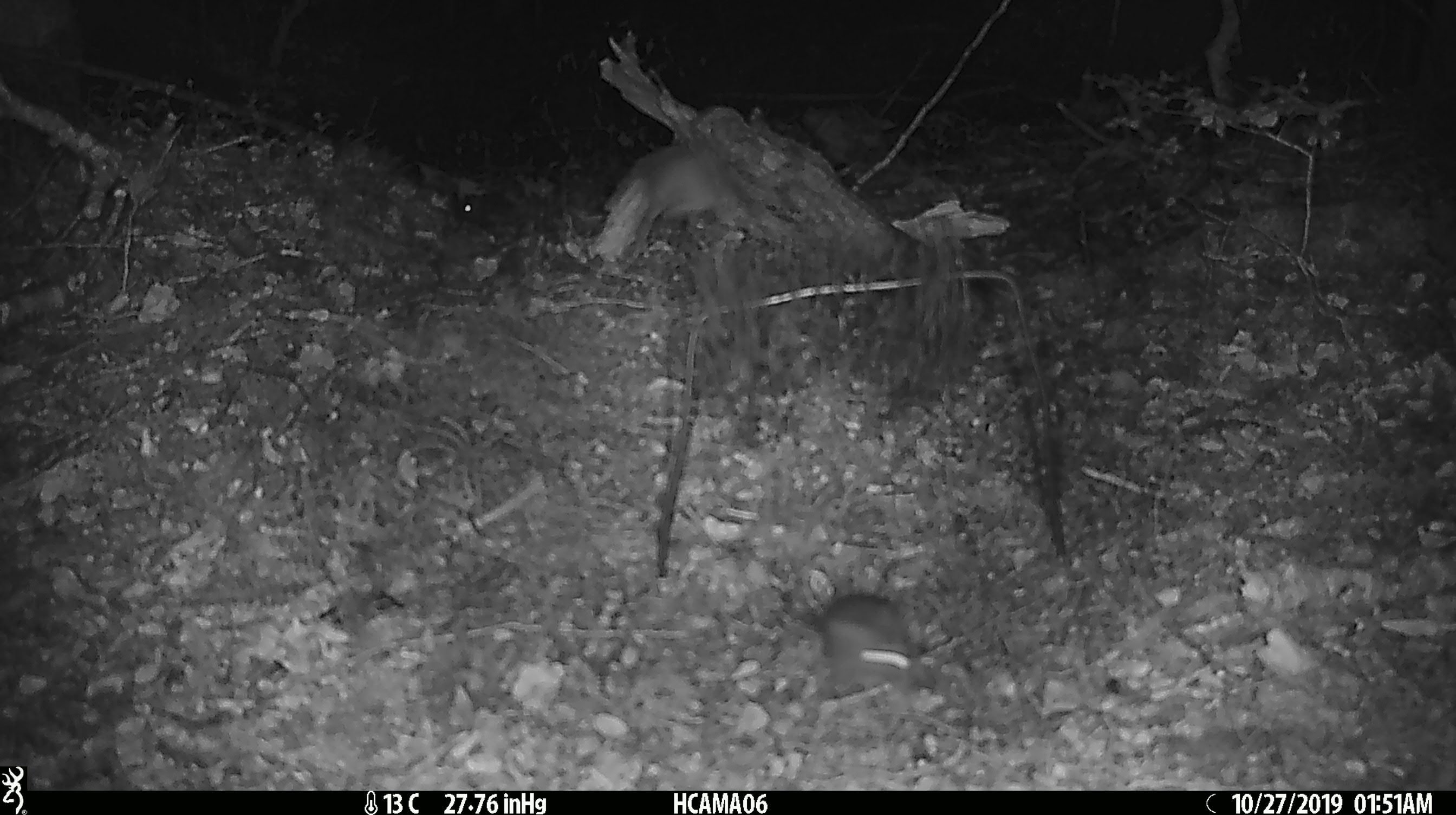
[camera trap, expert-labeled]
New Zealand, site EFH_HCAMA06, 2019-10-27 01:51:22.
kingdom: Animalia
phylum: Chordata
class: Mammalia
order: Rodentia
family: Muridae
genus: Mus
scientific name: Mus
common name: mouse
Mouse (Mus).